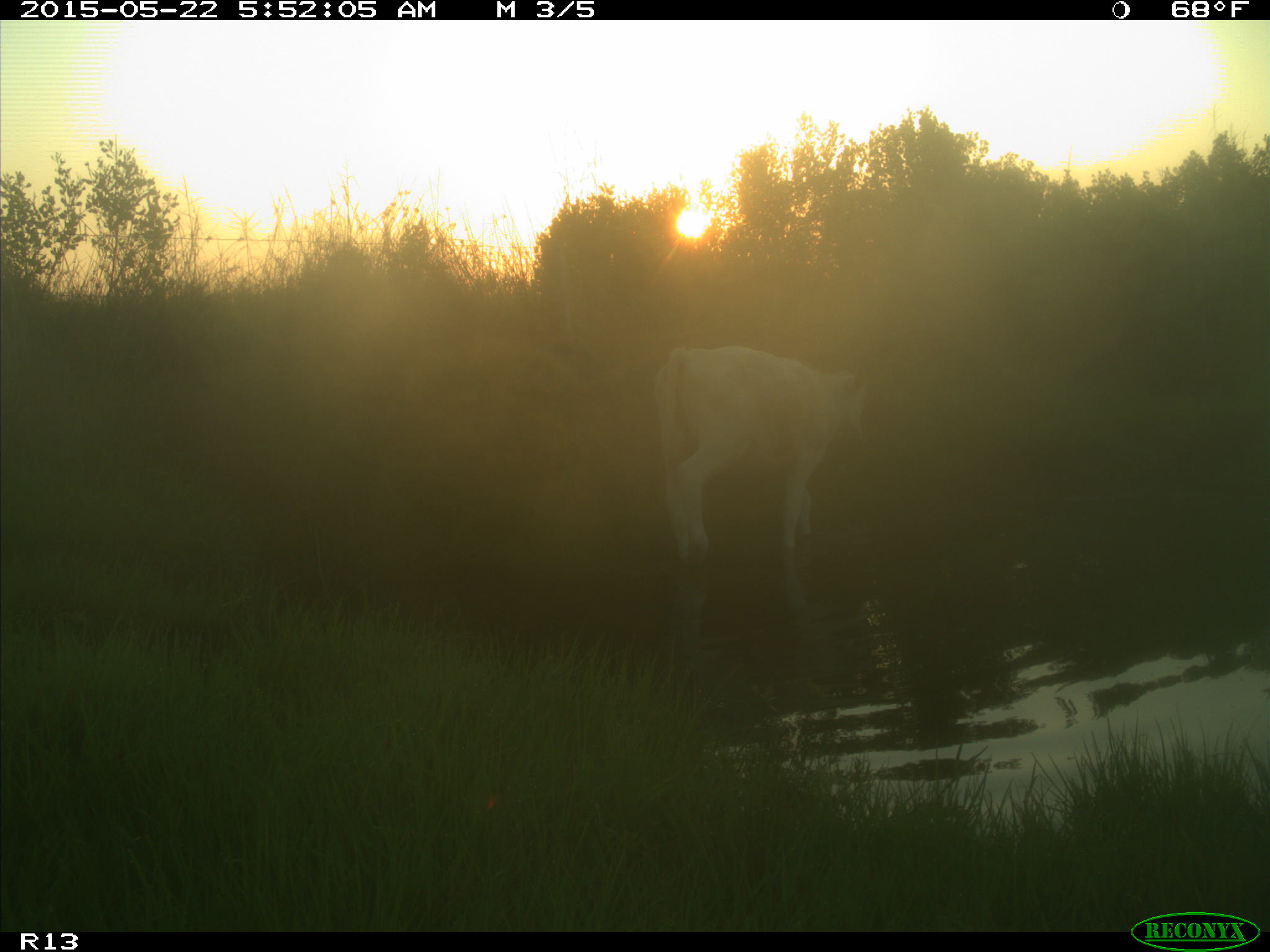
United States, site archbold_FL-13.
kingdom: Animalia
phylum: Chordata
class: Mammalia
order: Artiodactyla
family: Bovidae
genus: Bos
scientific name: Bos taurus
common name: domestic cow